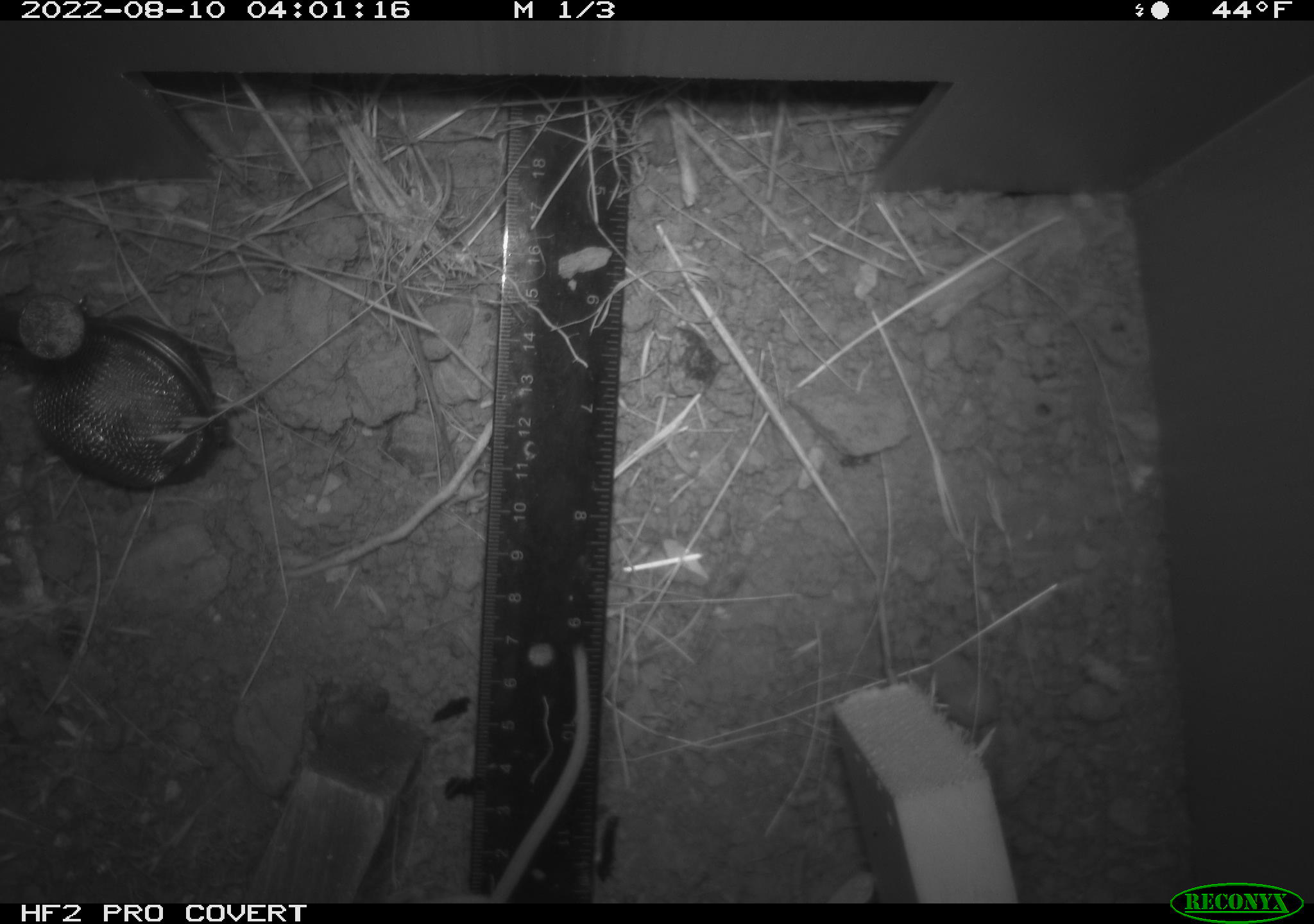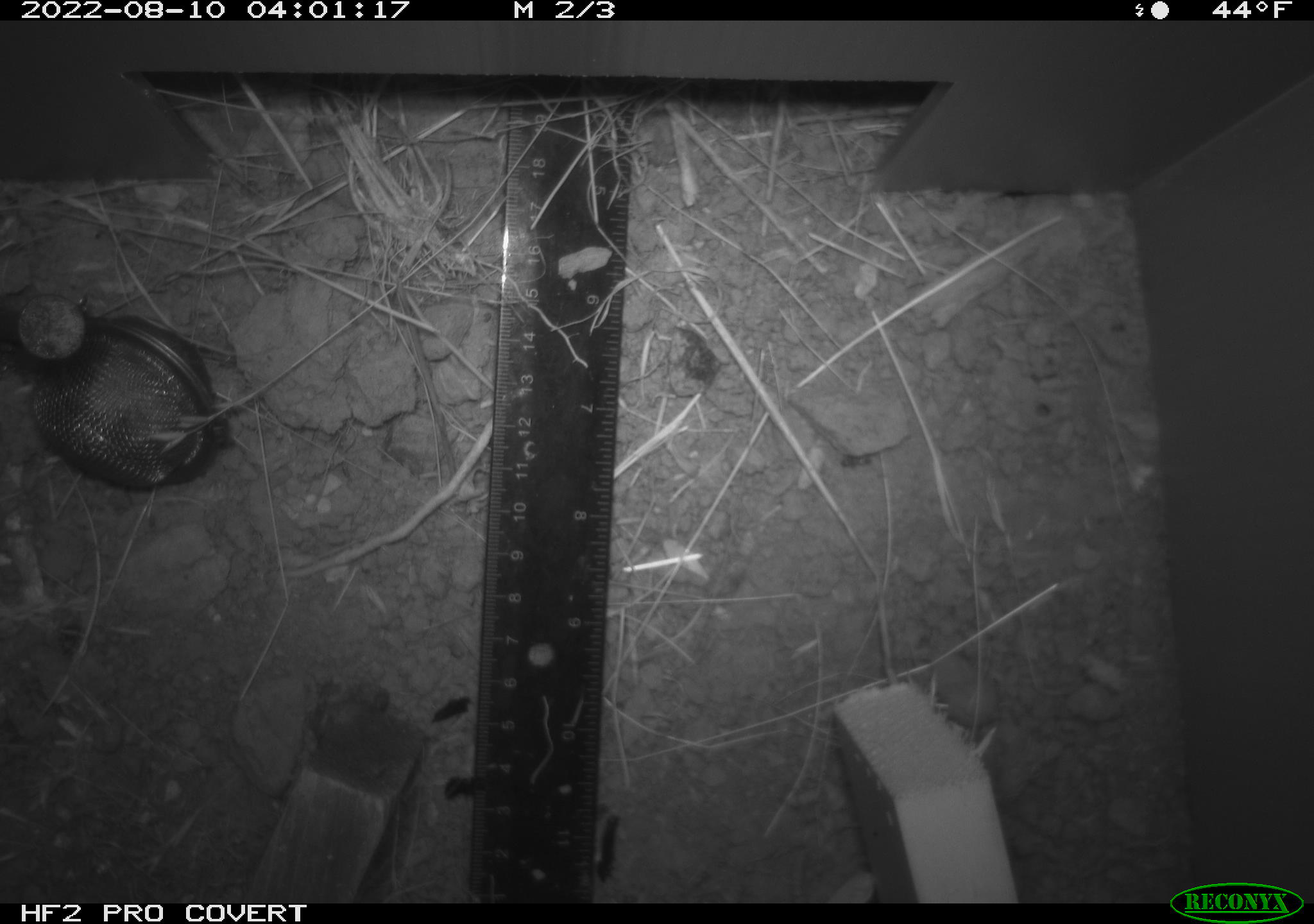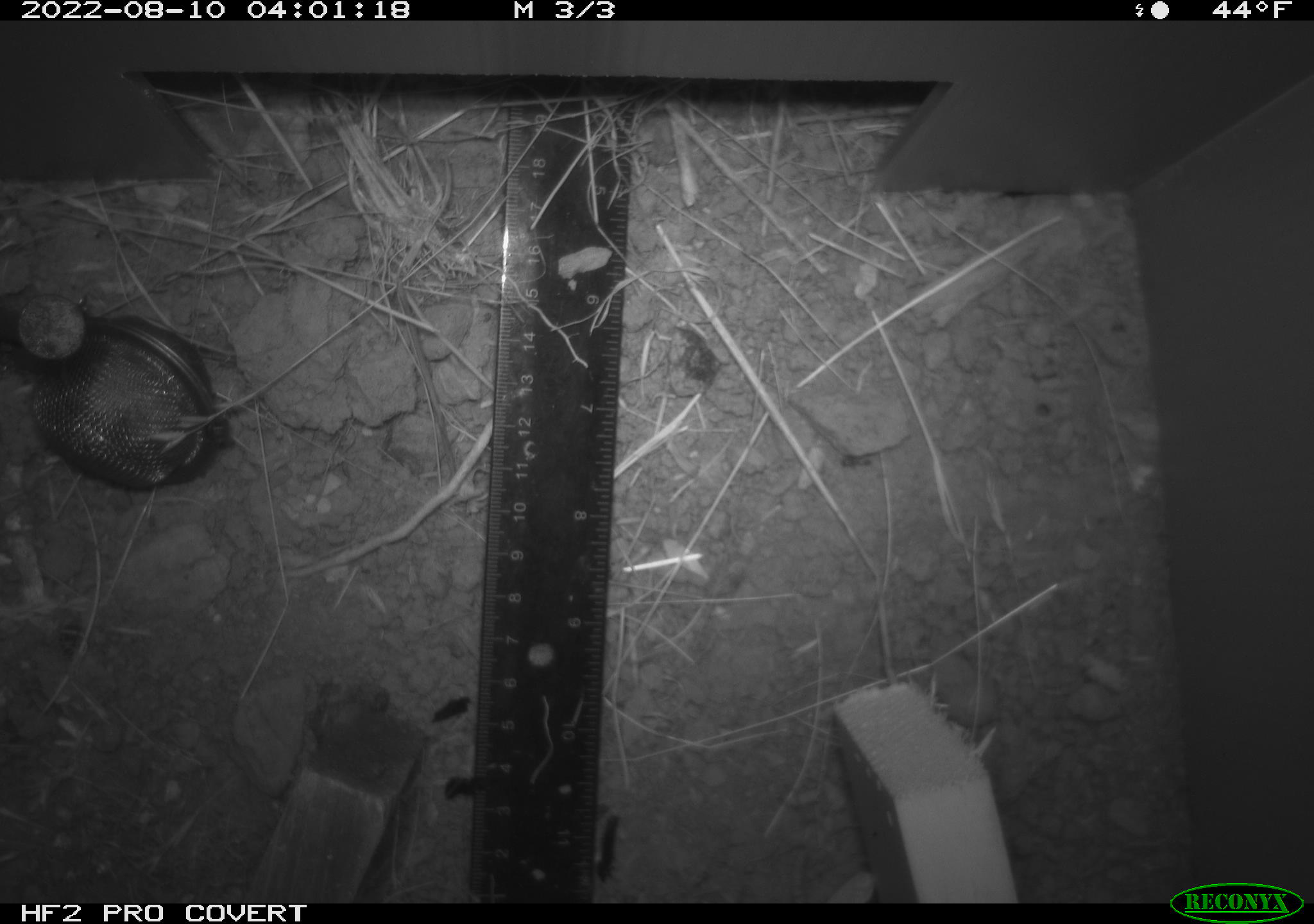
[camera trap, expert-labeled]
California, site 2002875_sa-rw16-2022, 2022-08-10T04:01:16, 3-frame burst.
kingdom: Animalia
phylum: Chordata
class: Mammalia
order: Rodentia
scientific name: Rodentia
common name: mouse species